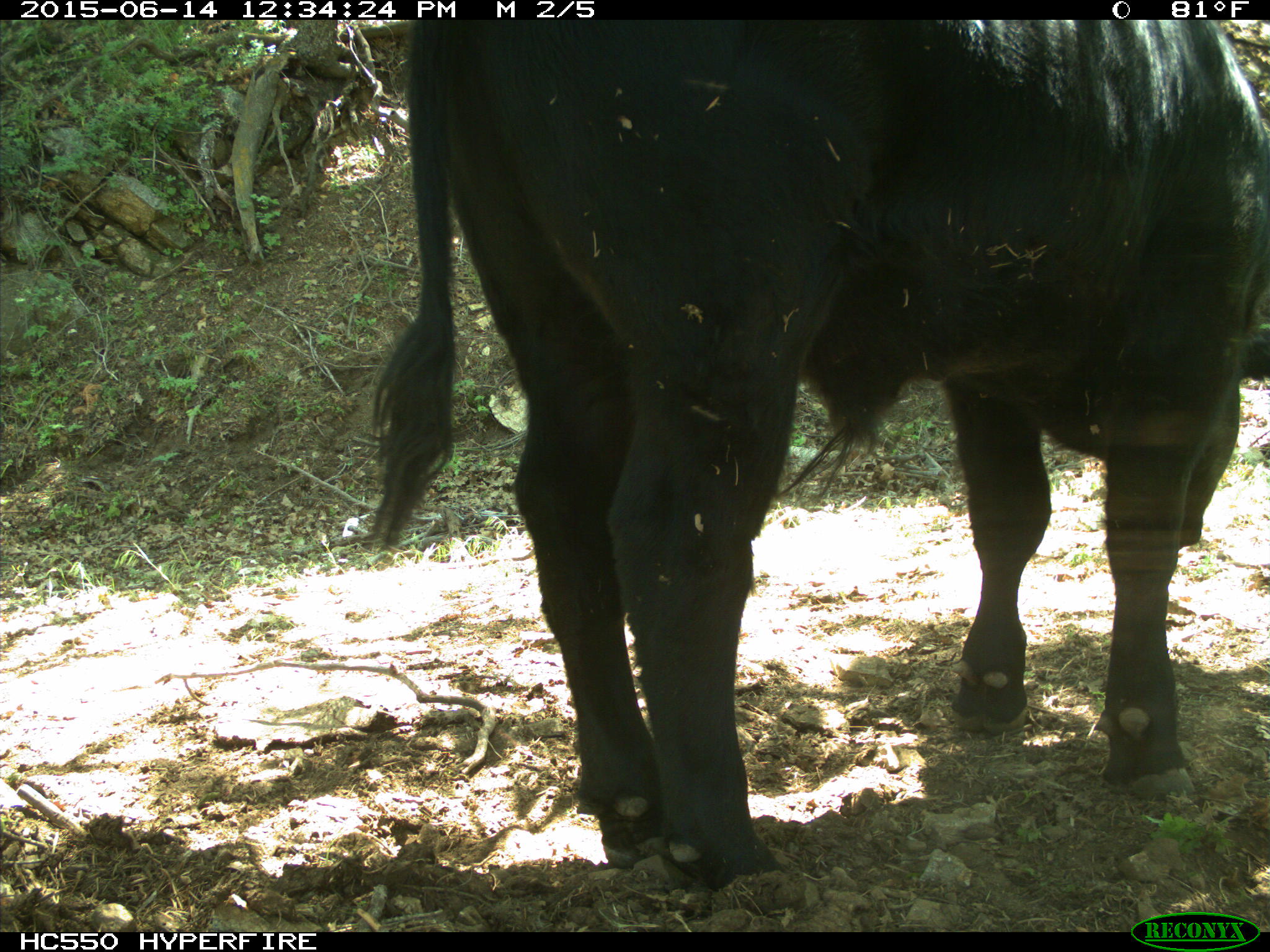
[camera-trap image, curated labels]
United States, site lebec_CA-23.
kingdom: Animalia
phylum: Chordata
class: Mammalia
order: Artiodactyla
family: Bovidae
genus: Bos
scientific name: Bos taurus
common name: domestic cow